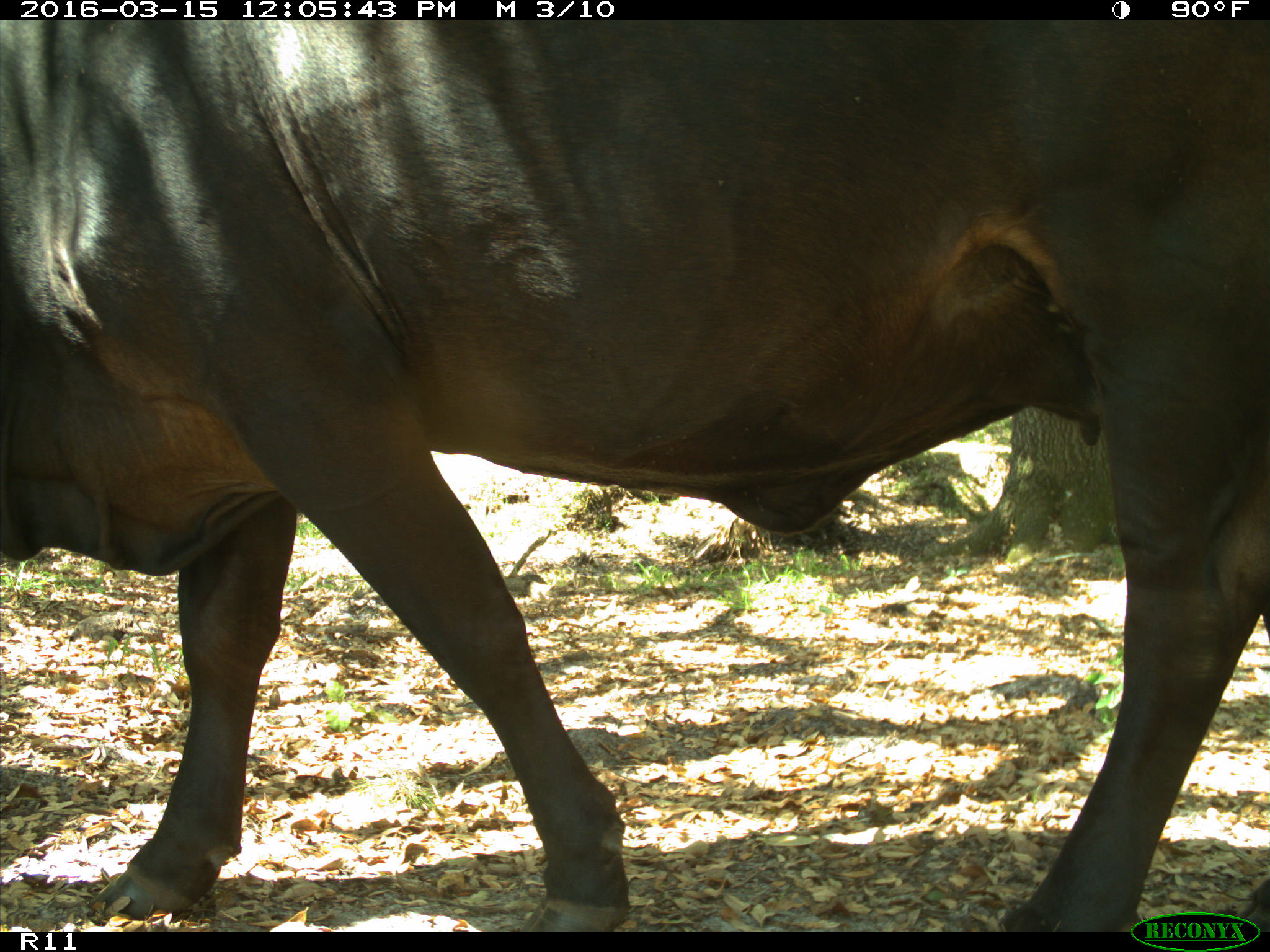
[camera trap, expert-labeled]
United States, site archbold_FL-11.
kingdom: Animalia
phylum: Chordata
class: Mammalia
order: Artiodactyla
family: Bovidae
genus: Bos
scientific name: Bos taurus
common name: domestic cow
Bos taurus (domestic cow).